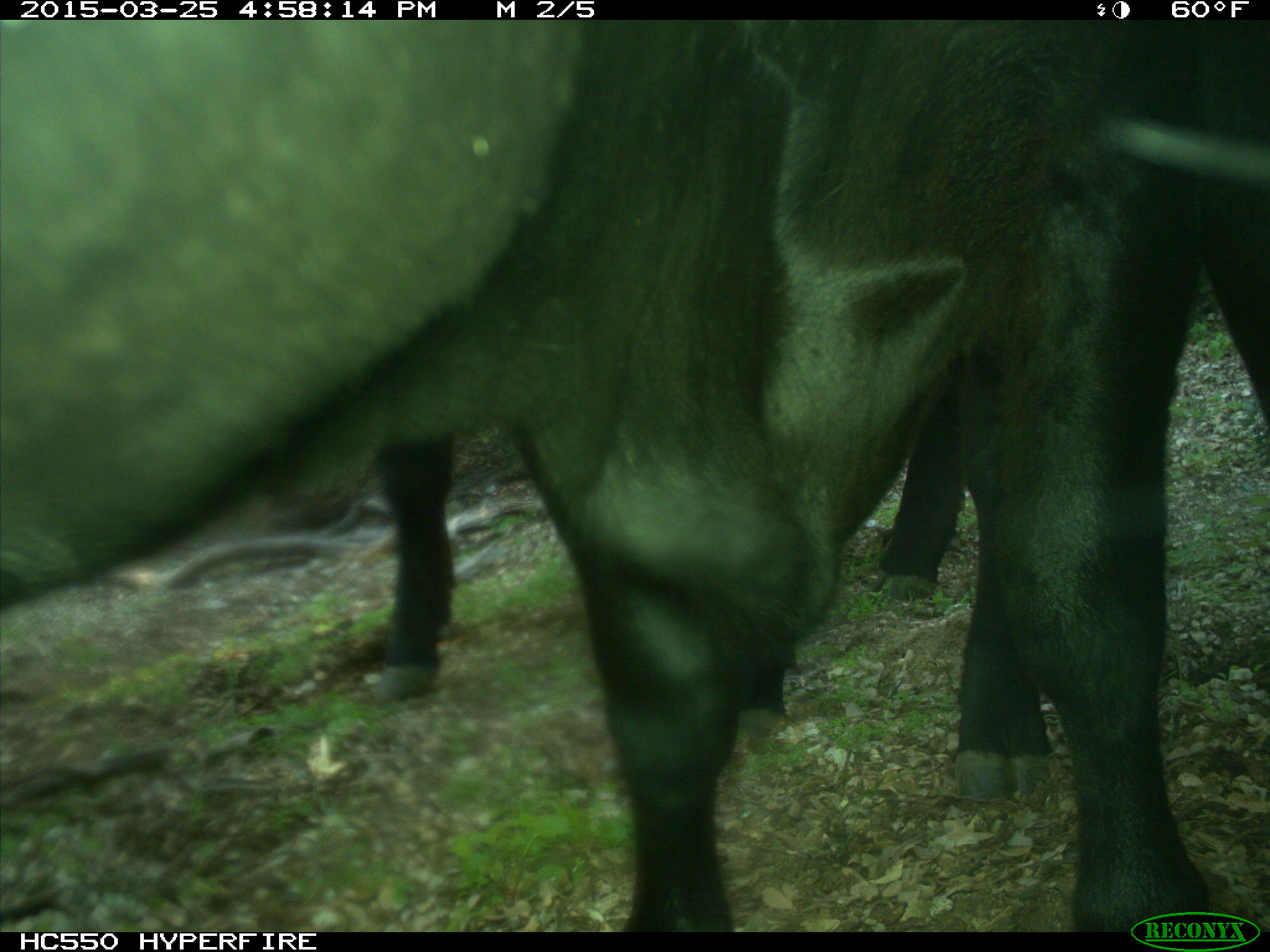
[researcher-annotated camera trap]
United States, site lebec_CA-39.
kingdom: Animalia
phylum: Chordata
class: Mammalia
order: Artiodactyla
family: Bovidae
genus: Bos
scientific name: Bos taurus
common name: domestic cow